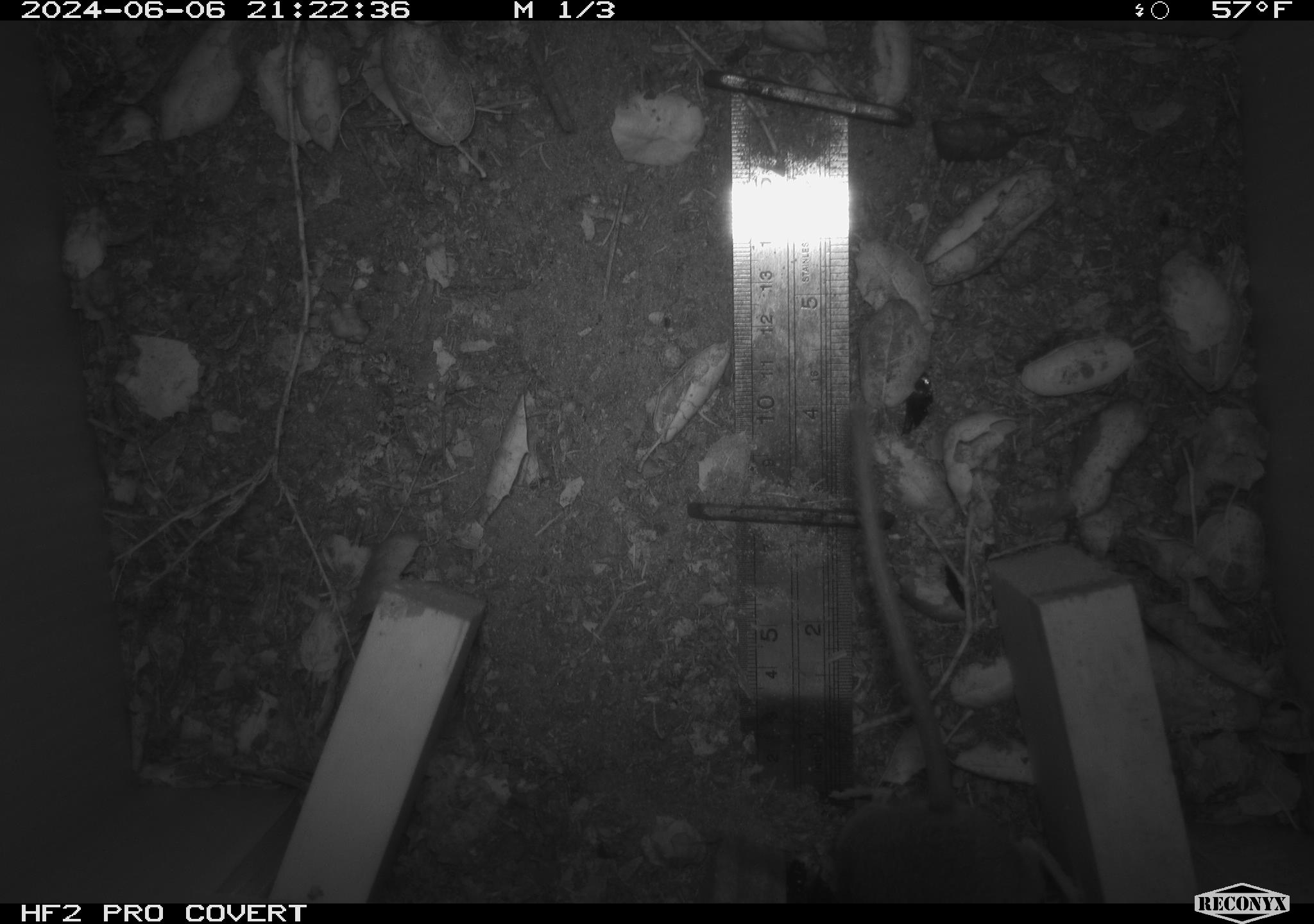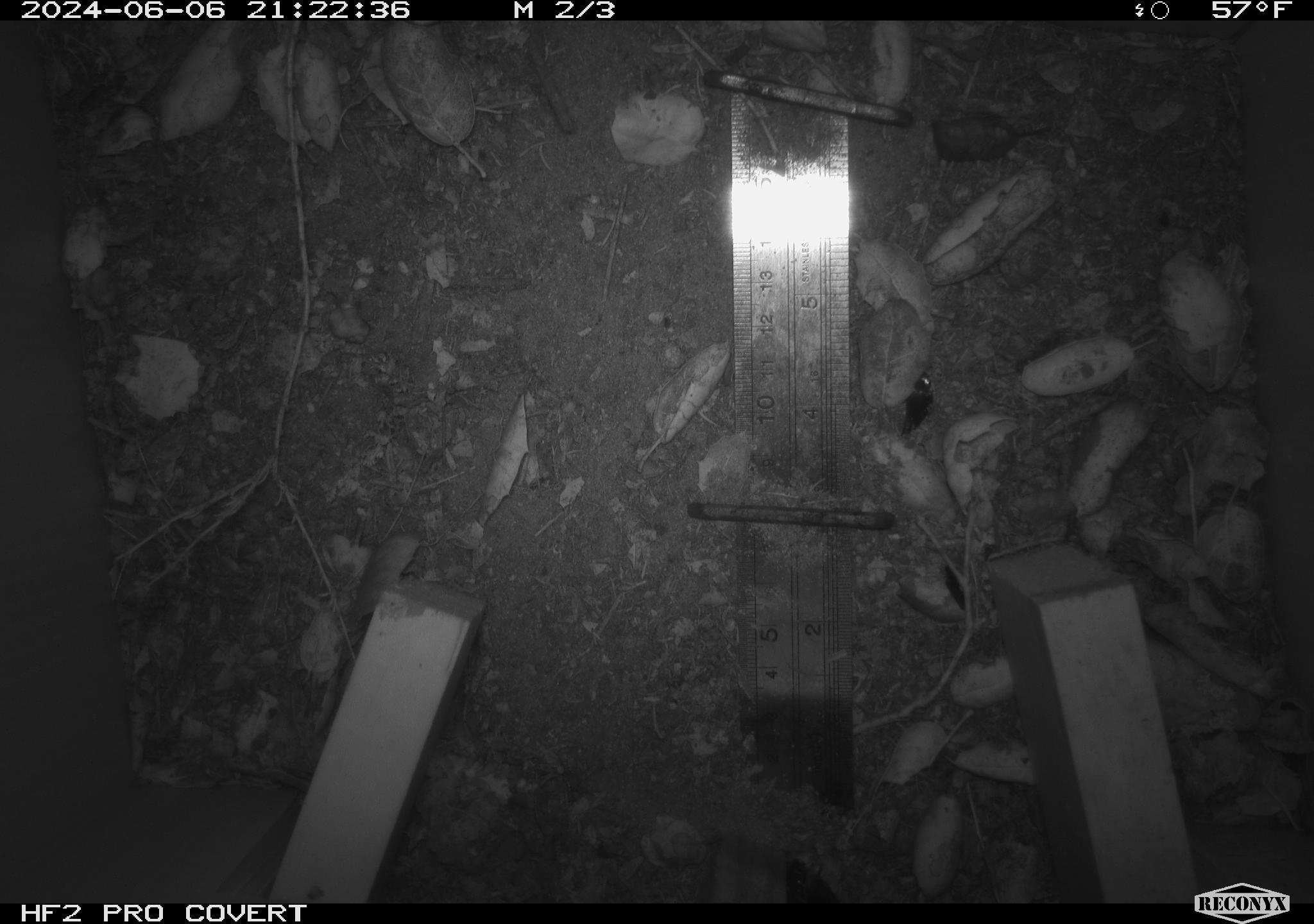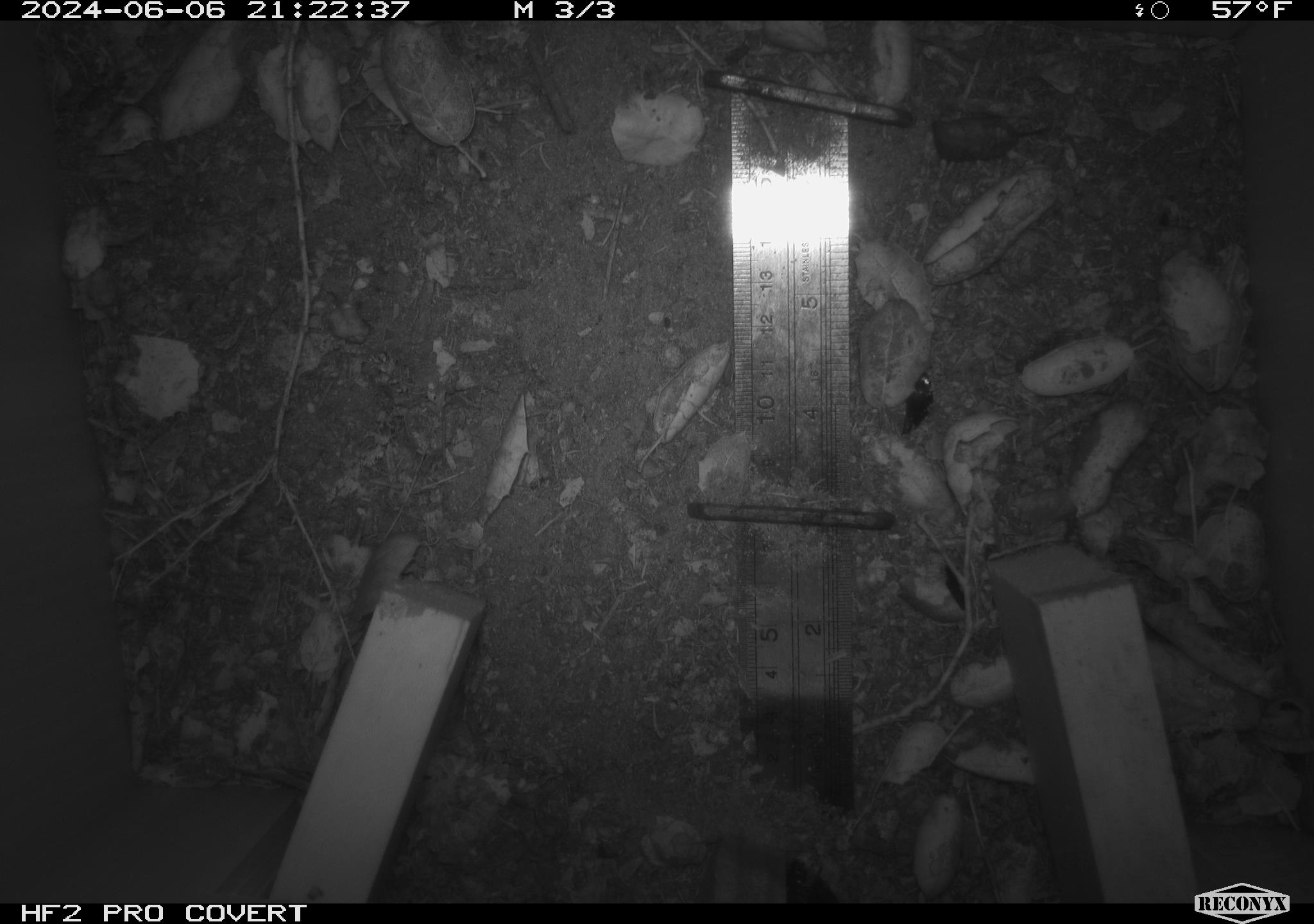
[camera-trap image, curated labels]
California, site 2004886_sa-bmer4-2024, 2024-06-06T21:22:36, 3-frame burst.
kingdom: Animalia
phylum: Chordata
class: Mammalia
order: Rodentia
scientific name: Rodentia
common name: woodrat or rat or mouse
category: woodrat or rat or mouse species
Woodrat or rat or mouse species (woodrat or rat or mouse) (Rodentia).